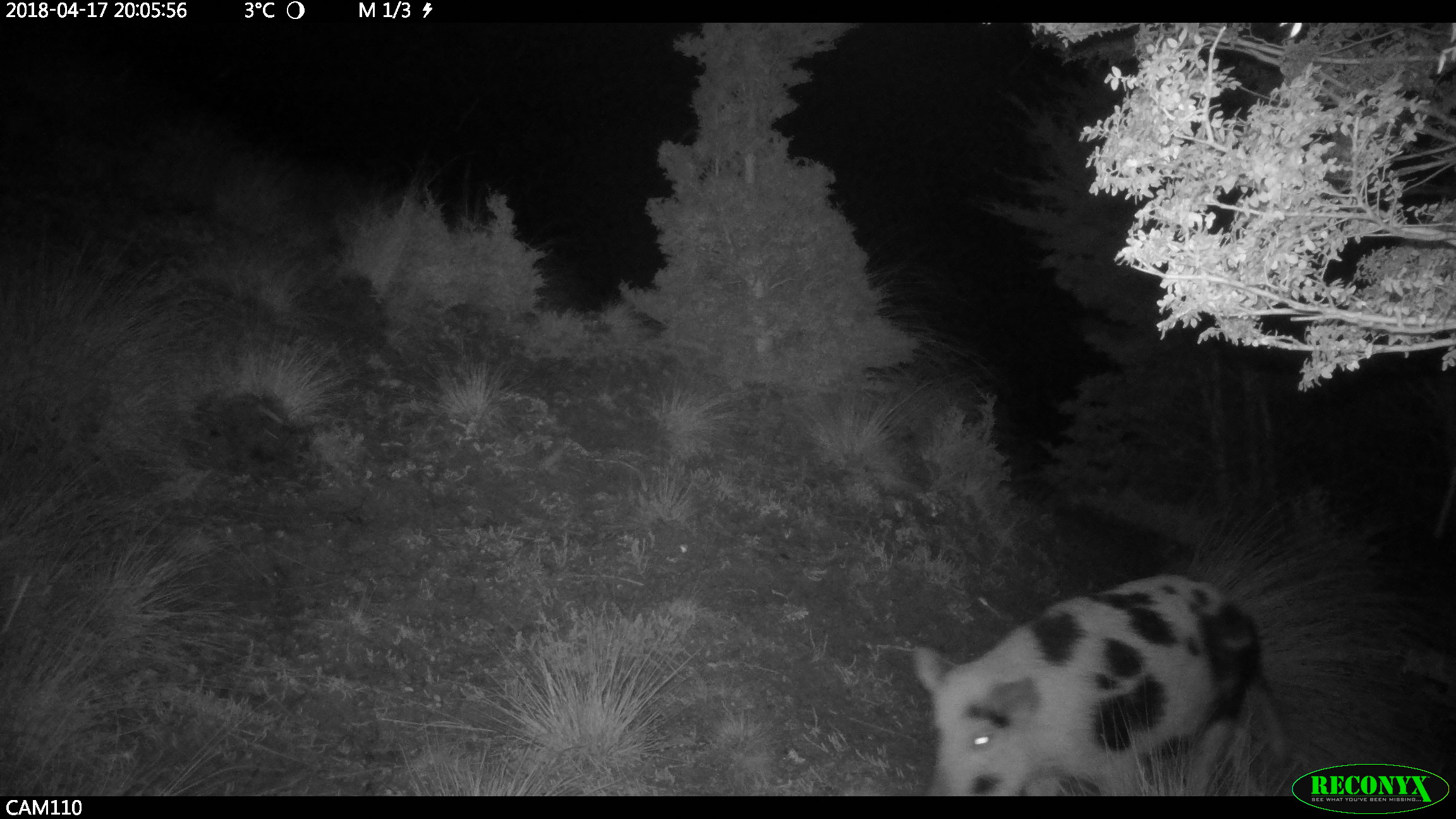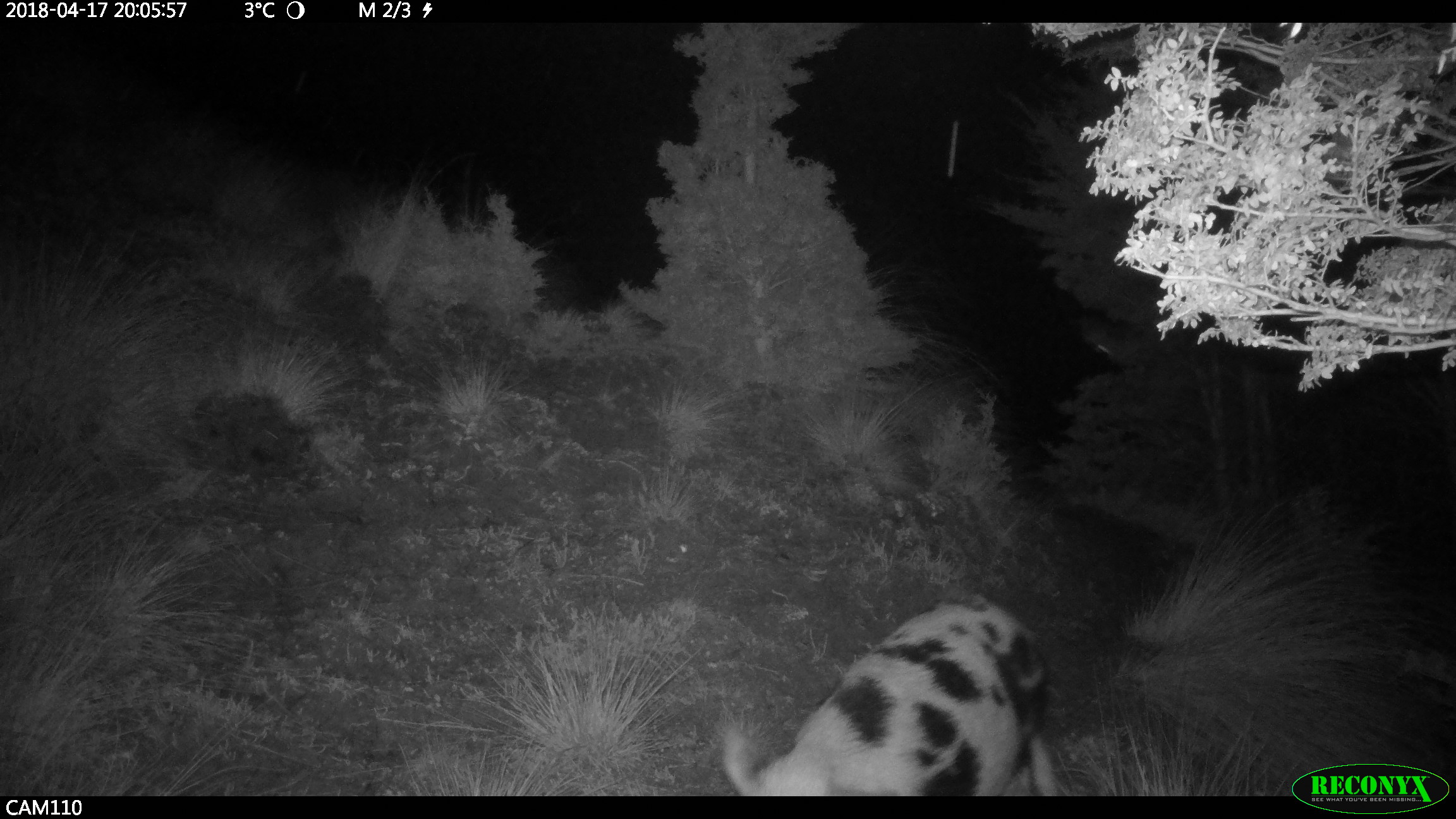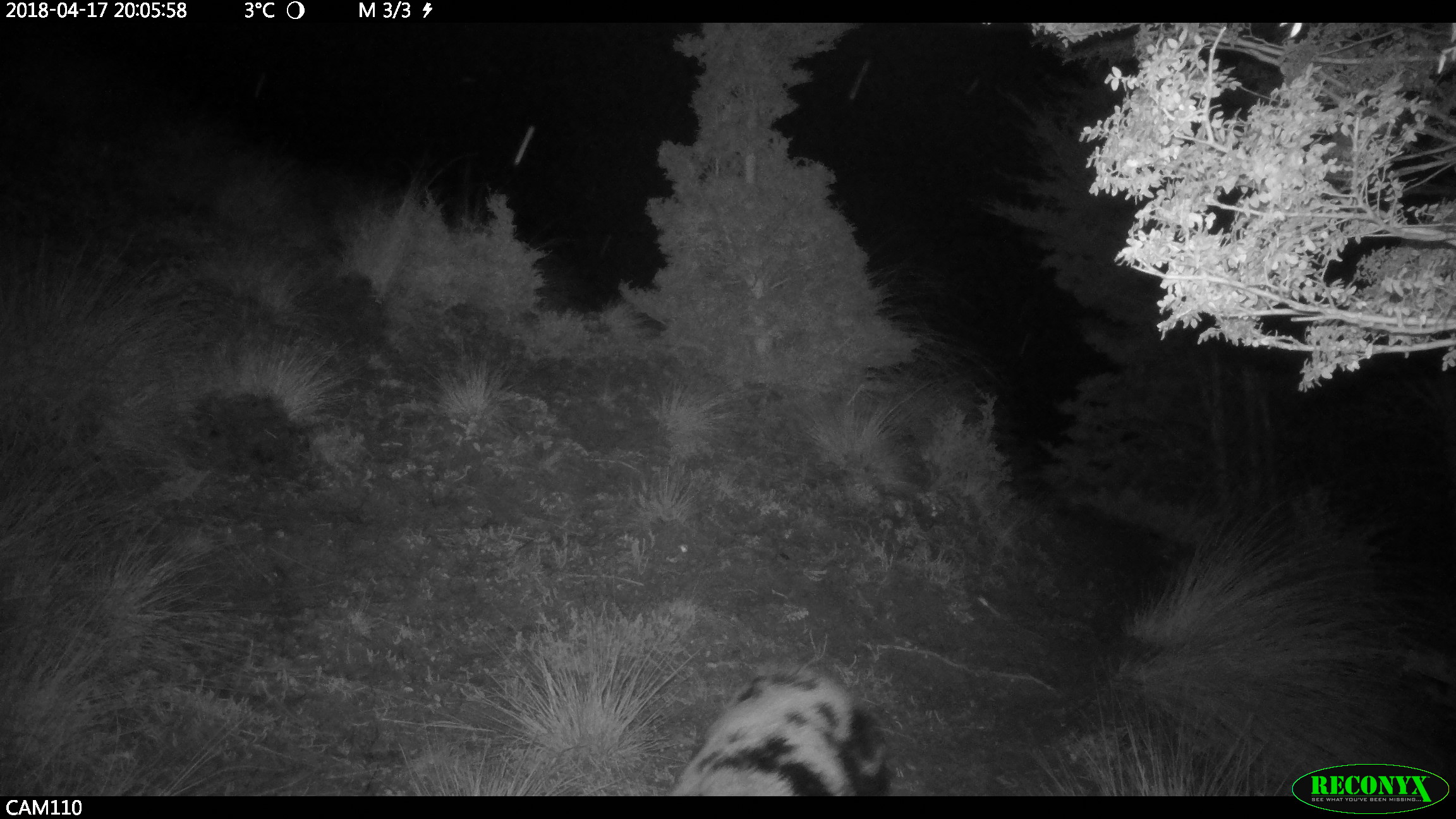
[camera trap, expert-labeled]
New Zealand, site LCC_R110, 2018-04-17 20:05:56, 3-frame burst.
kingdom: Animalia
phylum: Chordata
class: Mammalia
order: Artiodactyla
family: Suidae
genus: Sus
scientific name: Sus scrofa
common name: pig